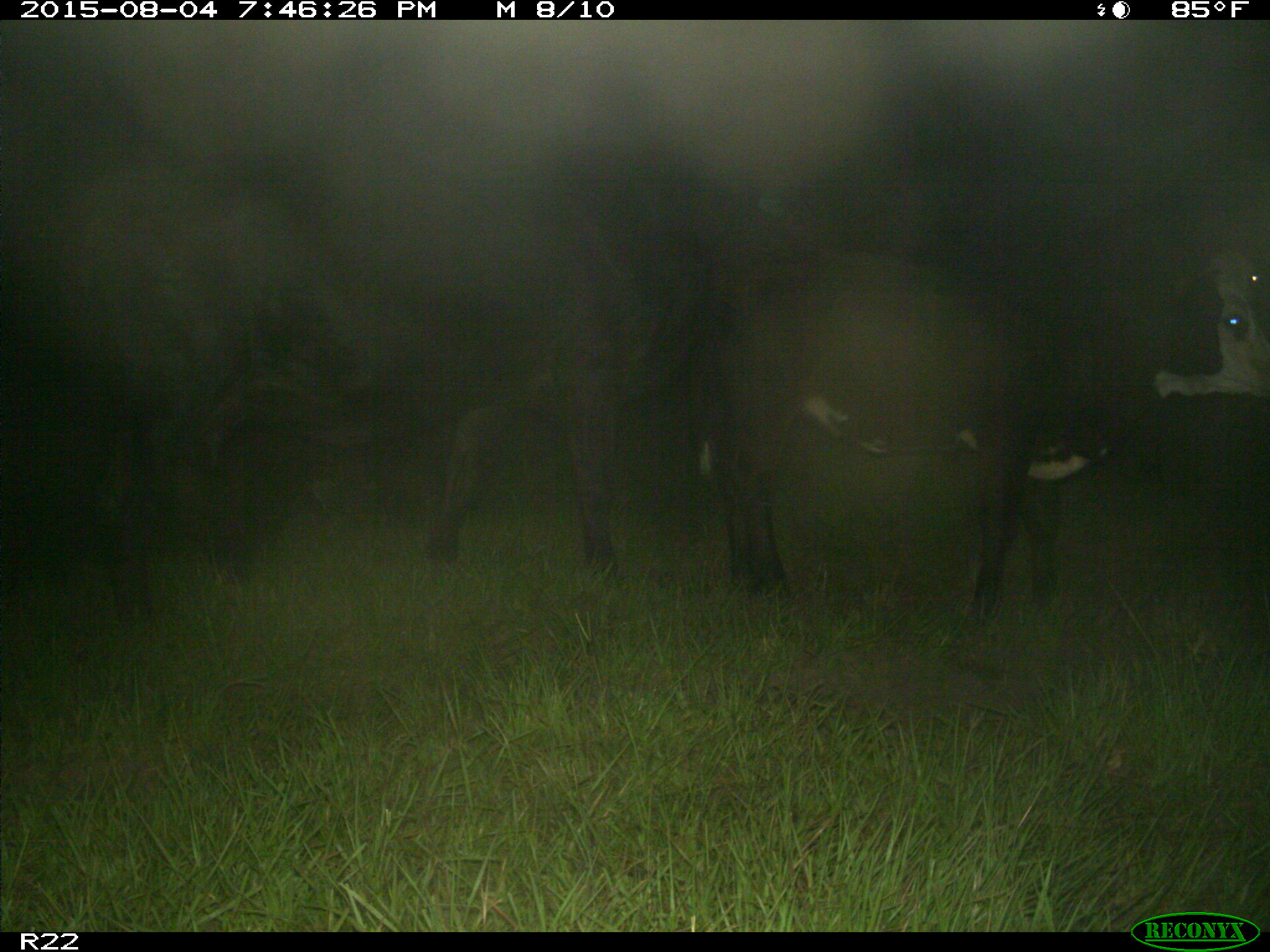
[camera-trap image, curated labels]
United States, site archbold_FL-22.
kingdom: Animalia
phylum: Chordata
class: Mammalia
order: Artiodactyla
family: Bovidae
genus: Bos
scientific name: Bos taurus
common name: domestic cow